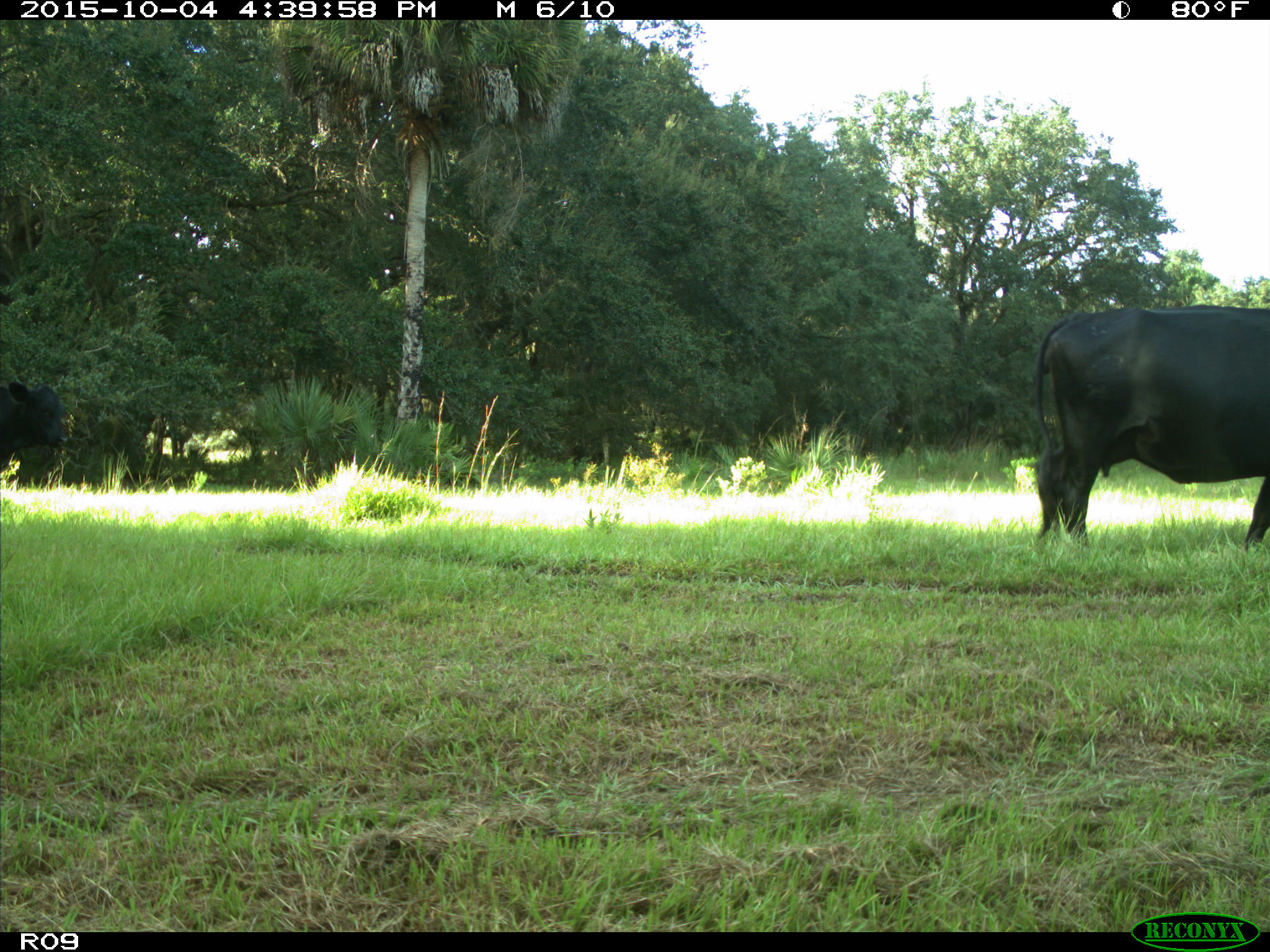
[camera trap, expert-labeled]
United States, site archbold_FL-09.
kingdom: Animalia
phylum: Chordata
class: Mammalia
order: Artiodactyla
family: Bovidae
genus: Bos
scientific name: Bos taurus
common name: domestic cow